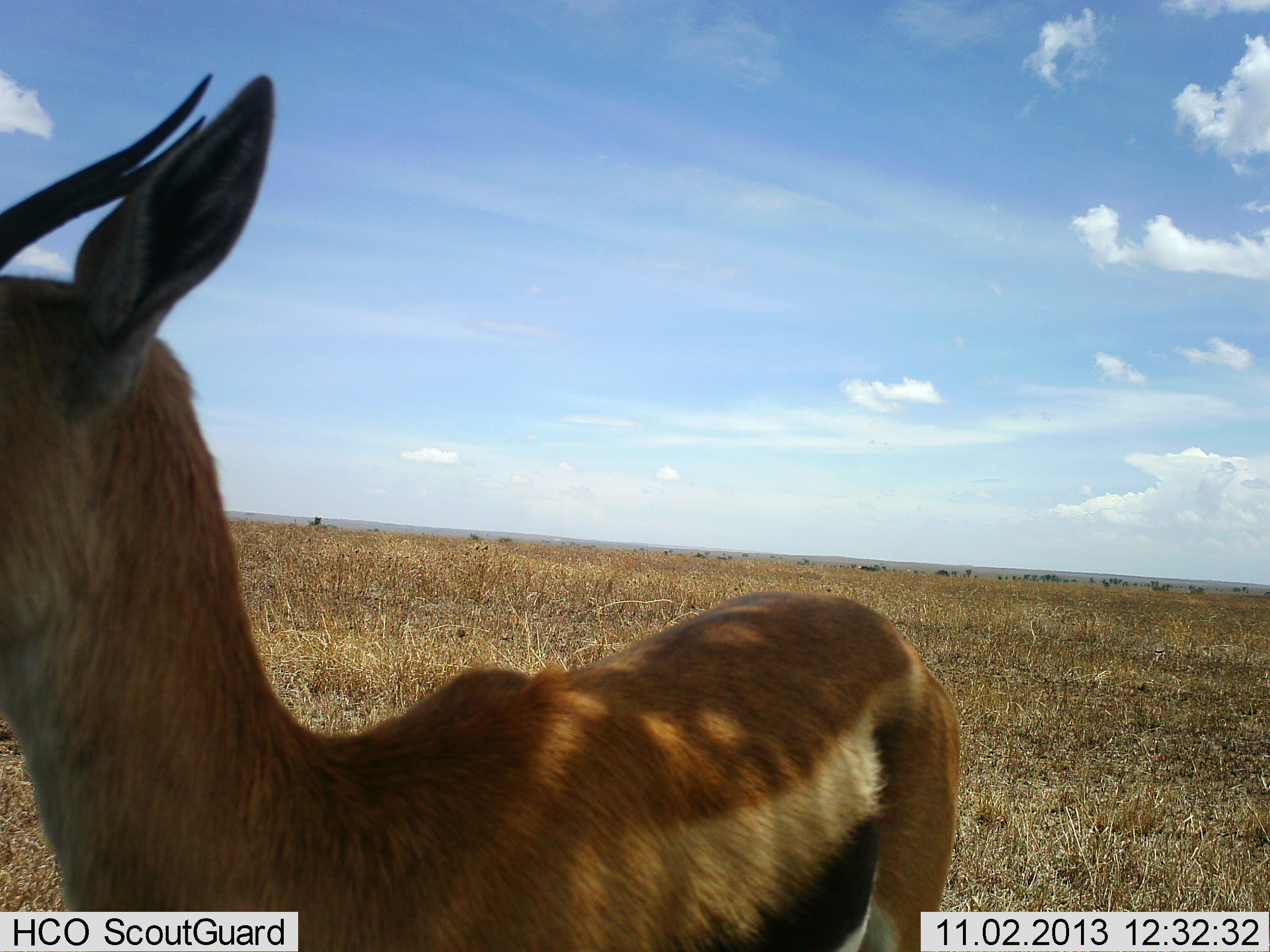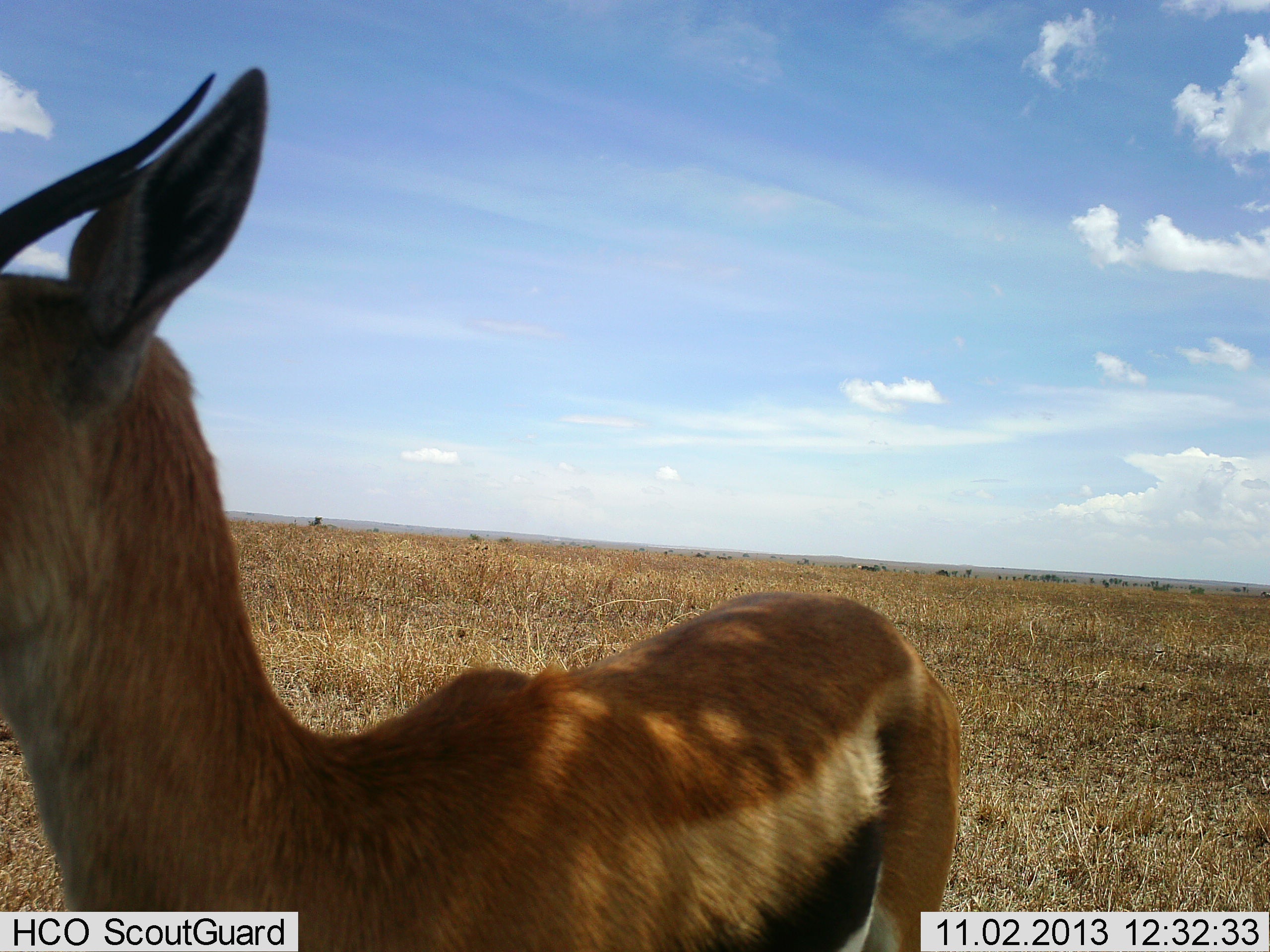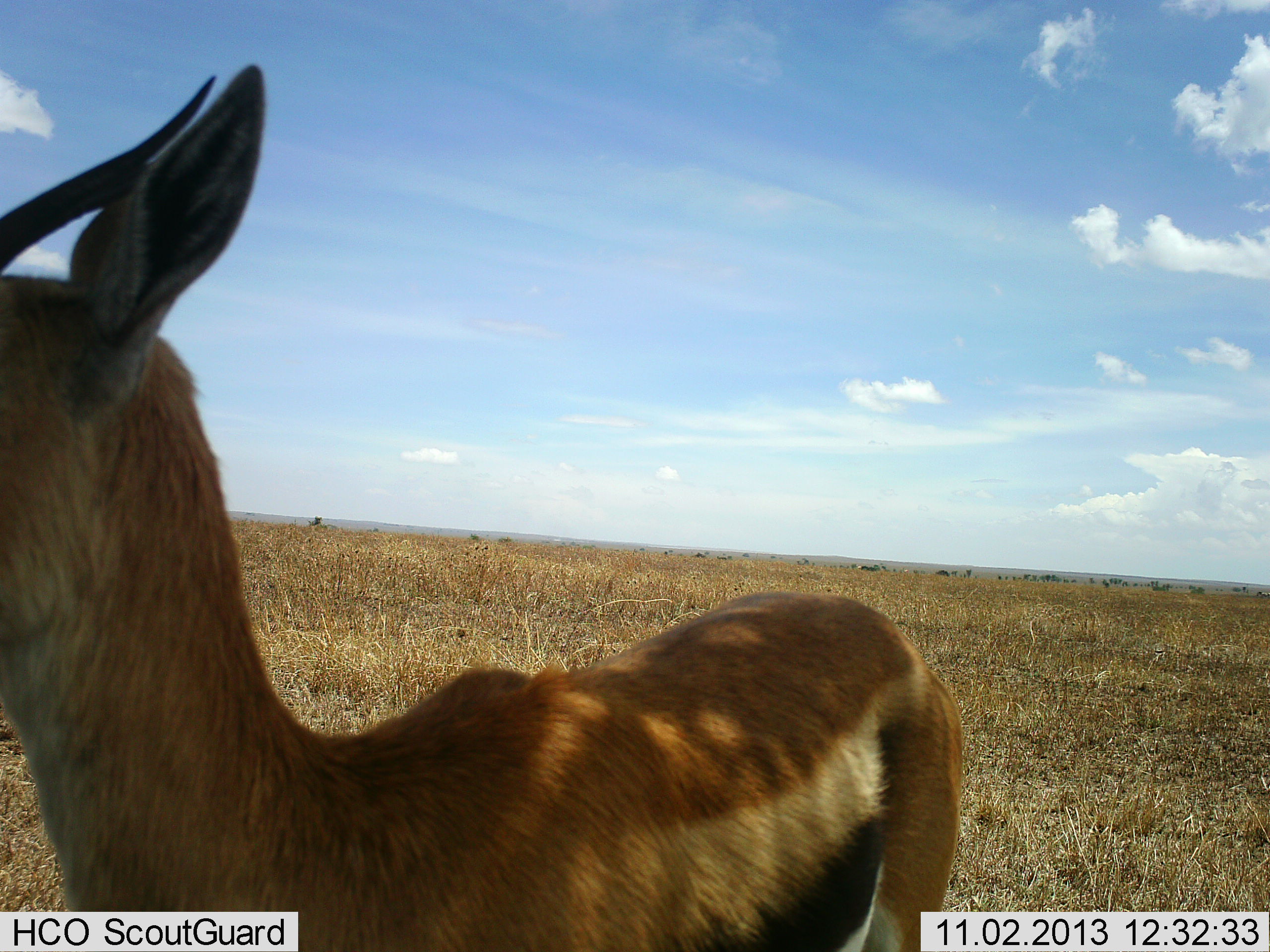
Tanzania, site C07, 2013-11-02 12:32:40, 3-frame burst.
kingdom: Animalia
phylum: Chordata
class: Mammalia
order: Artiodactyla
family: Bovidae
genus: Eudorcas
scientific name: Eudorcas thomsonii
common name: thomson's gazelle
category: gazellethomsons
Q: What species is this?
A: Gazellethomsons (thomson's gazelle) (Eudorcas thomsonii).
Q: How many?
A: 1.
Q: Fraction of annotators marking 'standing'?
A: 100%.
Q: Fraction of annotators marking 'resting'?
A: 0%.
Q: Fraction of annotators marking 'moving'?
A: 0%.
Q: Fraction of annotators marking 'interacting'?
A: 10%.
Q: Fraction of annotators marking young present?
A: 0%.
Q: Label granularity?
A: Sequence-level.